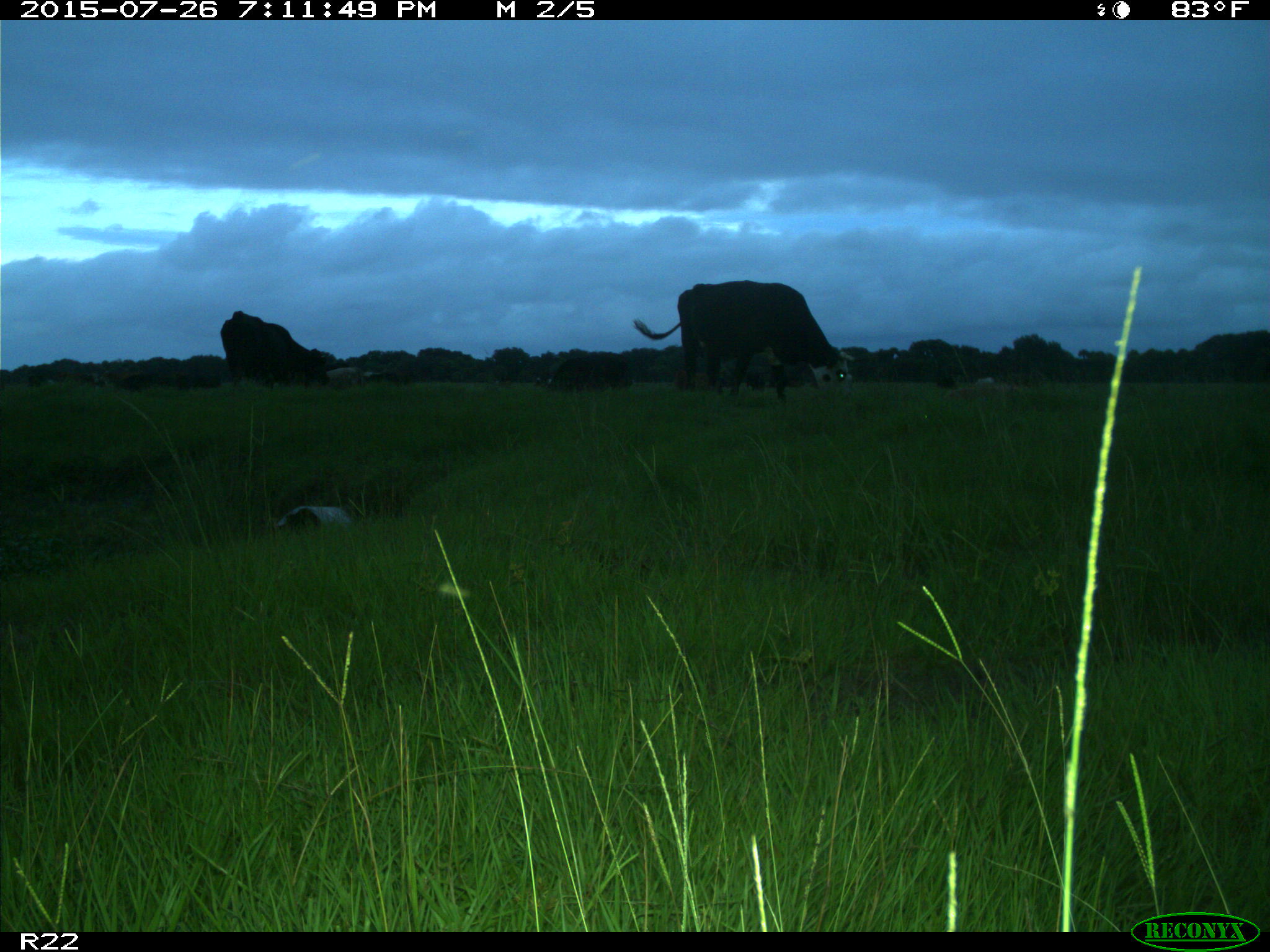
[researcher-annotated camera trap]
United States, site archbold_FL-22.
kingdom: Animalia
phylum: Chordata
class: Mammalia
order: Artiodactyla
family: Bovidae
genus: Bos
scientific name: Bos taurus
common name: domestic cow